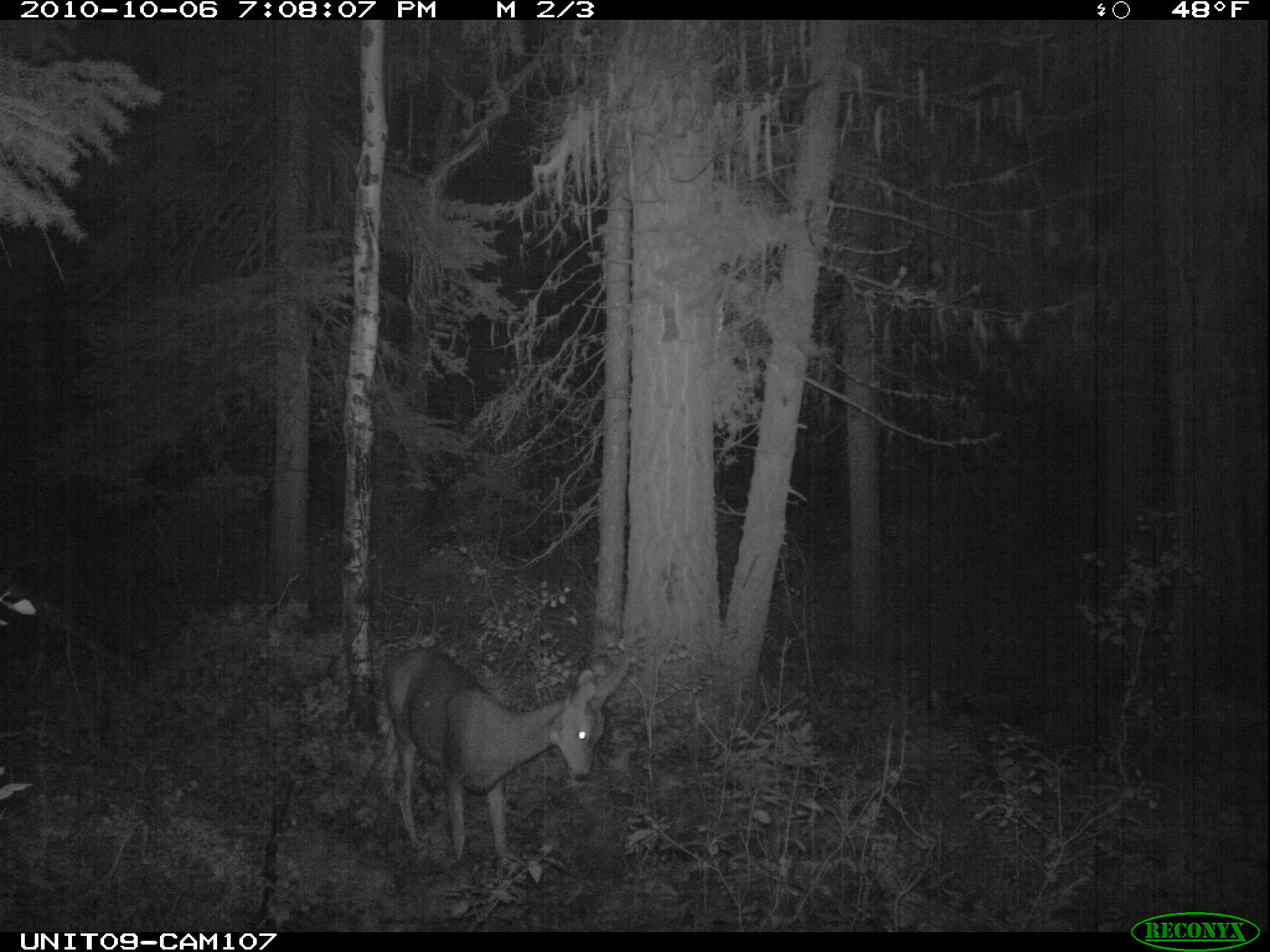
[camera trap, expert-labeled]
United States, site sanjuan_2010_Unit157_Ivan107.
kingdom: Animalia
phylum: Chordata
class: Mammalia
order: Artiodactyla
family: Cervidae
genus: Odocoileus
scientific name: Odocoileus hemionus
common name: mule deer